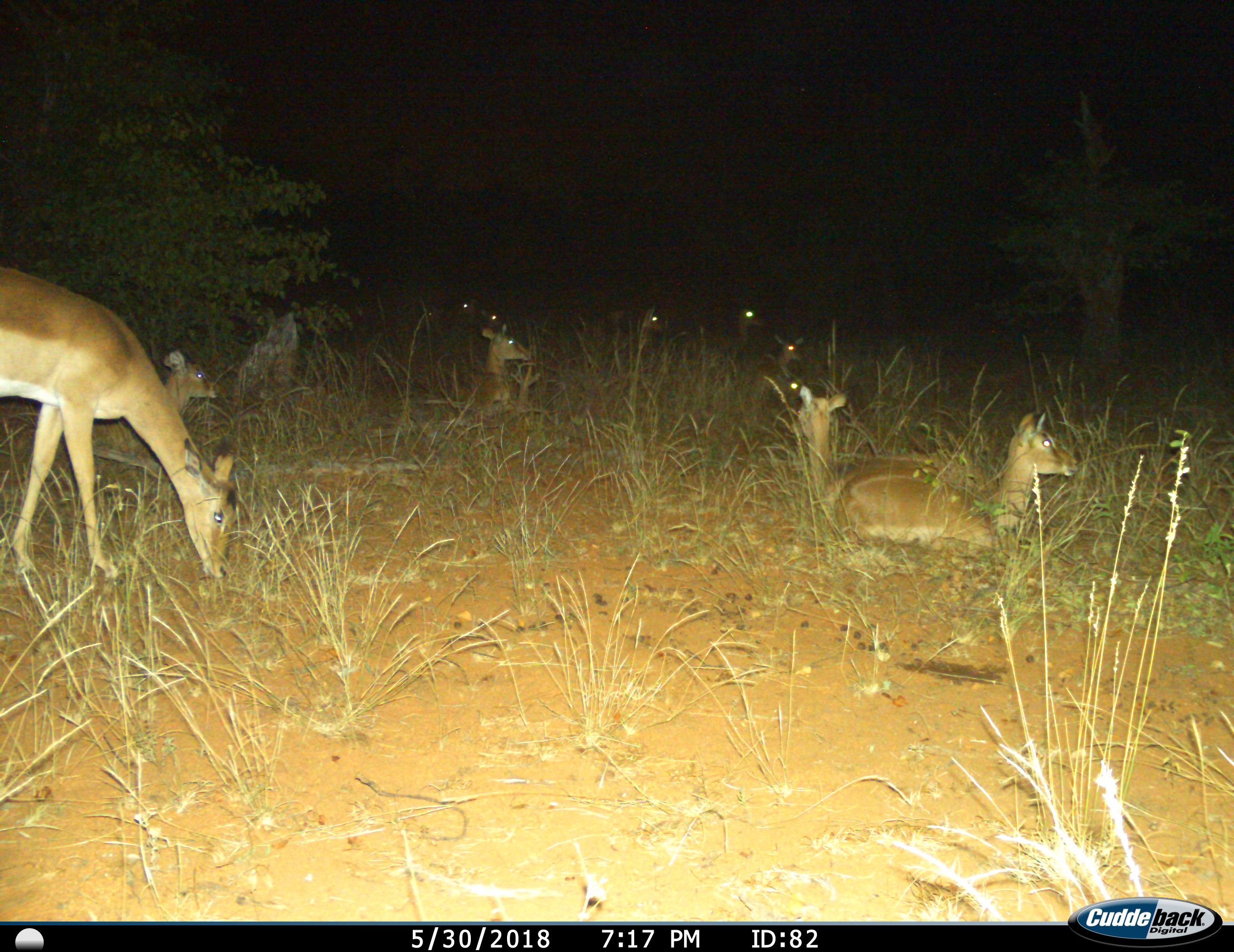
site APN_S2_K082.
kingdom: Animalia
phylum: Chordata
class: Mammalia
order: Artiodactyla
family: Bovidae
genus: Aepyceros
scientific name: Aepyceros melampus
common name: impala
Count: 11-50.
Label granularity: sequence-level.